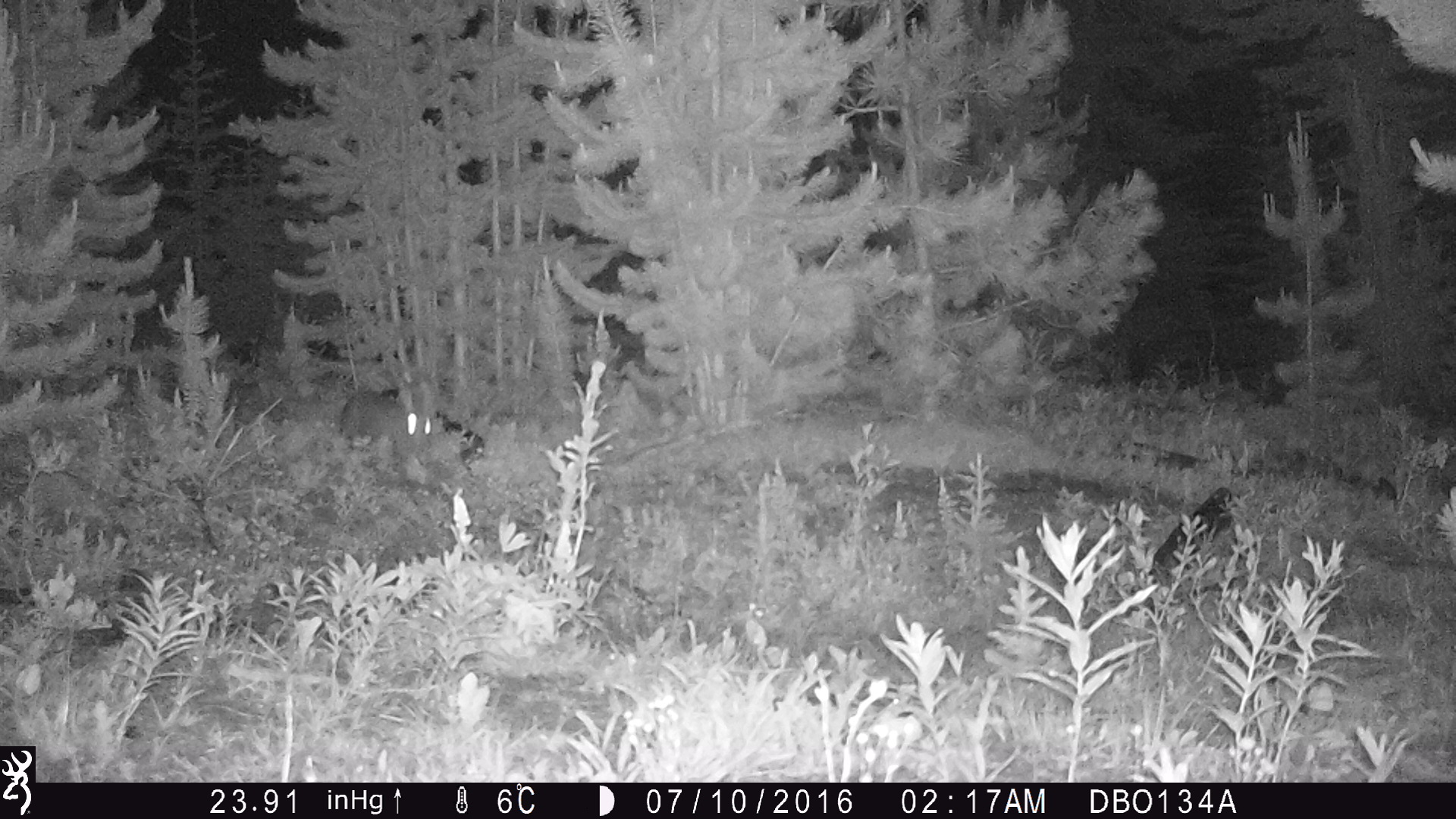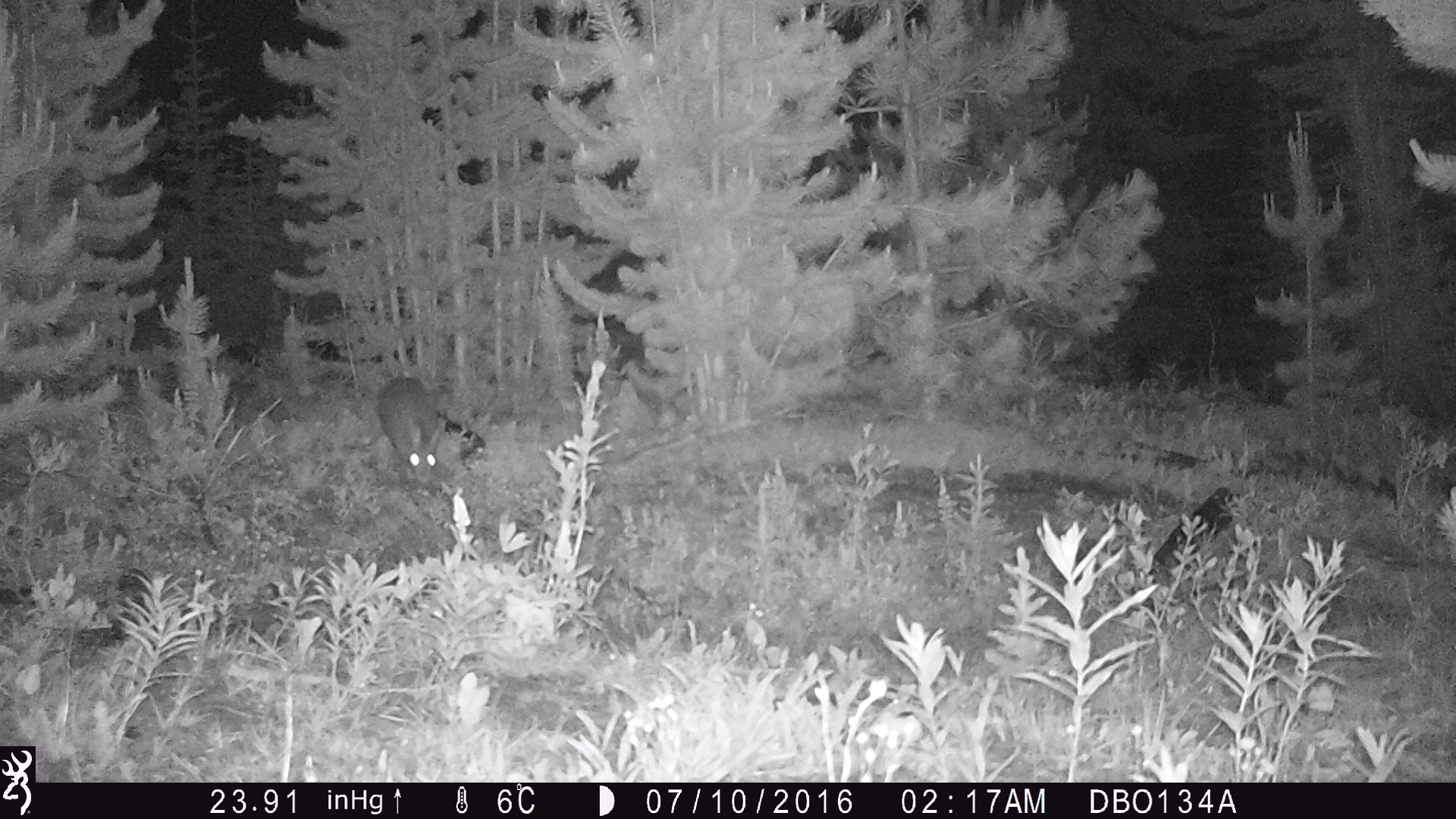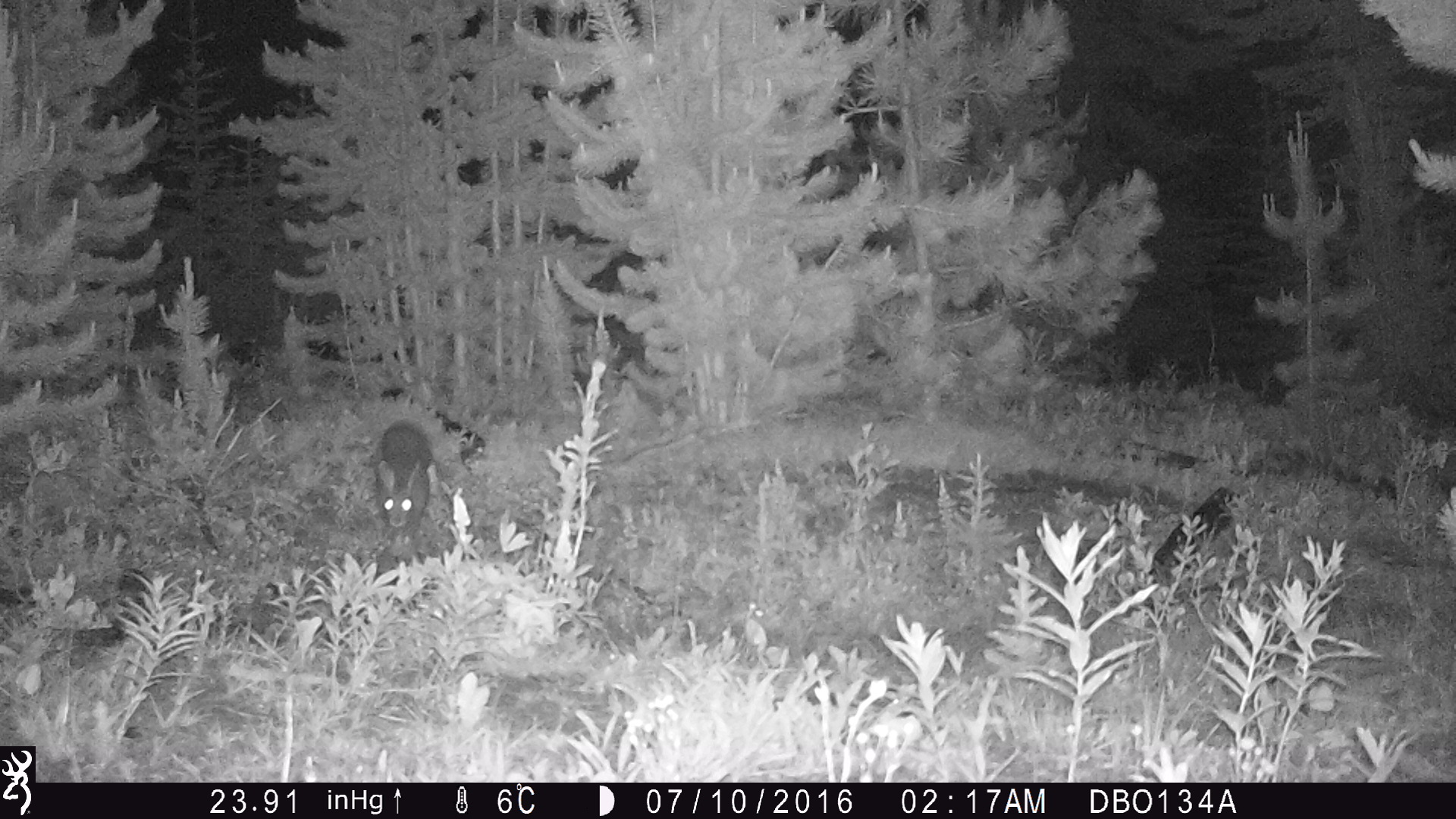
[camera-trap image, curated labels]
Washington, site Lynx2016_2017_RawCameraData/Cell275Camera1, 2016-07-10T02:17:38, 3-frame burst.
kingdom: Animalia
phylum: Chordata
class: Mammalia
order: Lagomorpha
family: Leporidae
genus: Lepus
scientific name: Lepus americanus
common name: snowshoe hare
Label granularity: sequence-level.